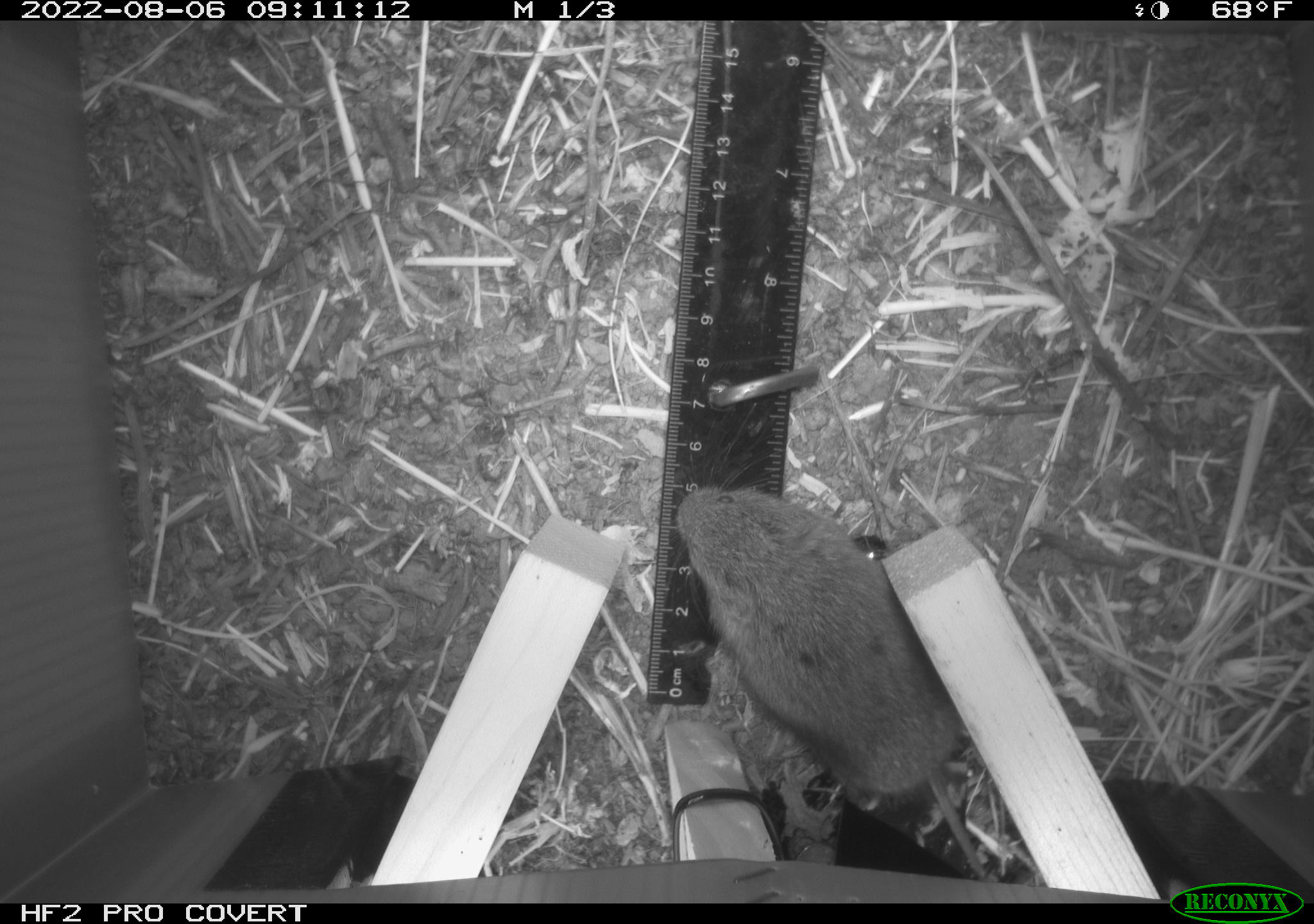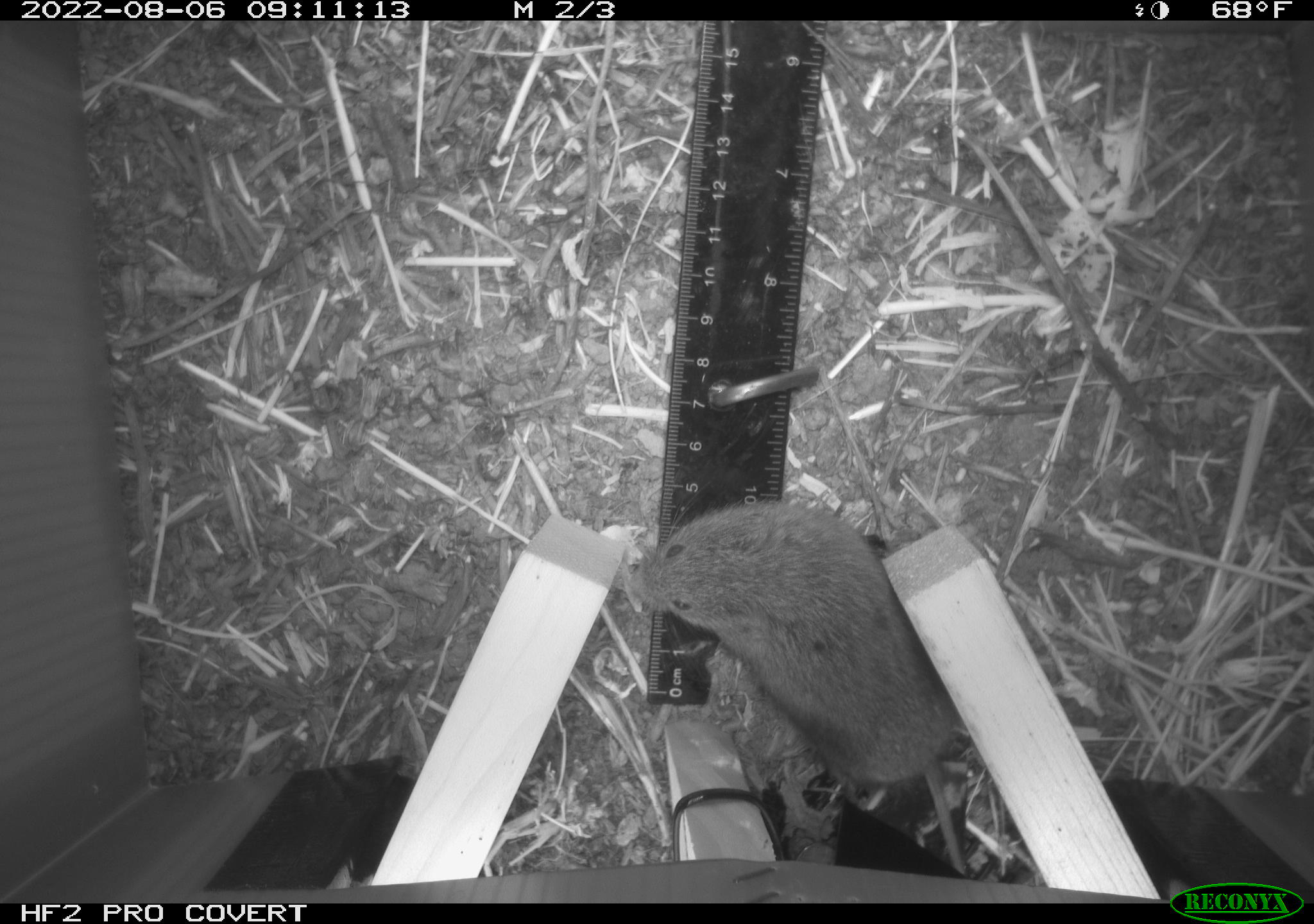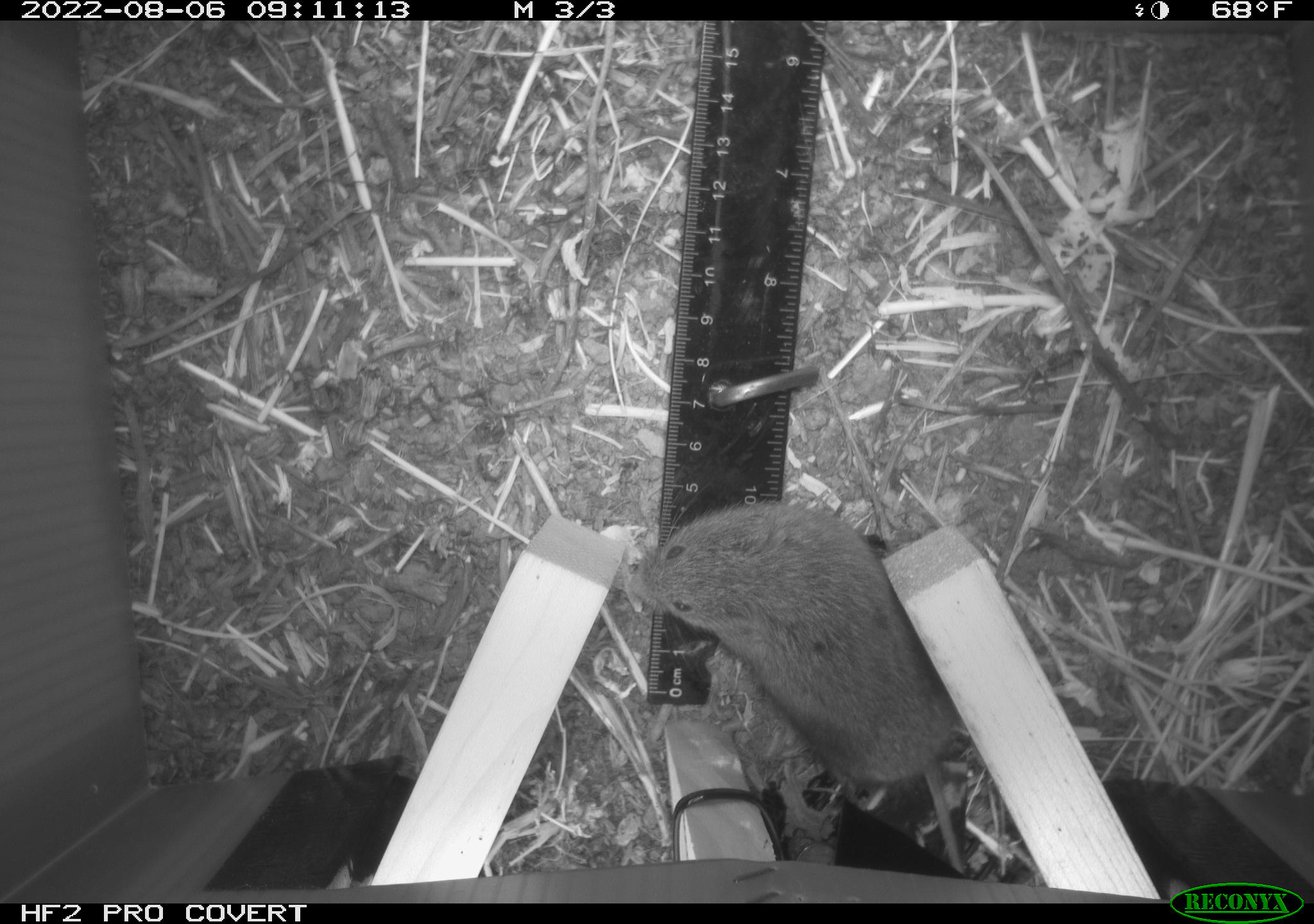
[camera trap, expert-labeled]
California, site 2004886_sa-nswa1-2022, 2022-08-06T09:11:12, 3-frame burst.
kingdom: Animalia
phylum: Chordata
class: Mammalia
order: Rodentia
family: Cricetidae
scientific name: Cricetidae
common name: hamsters, voles, lemmings, and allies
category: cricetidae family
Cricetidae family (hamsters, voles, lemmings, and allies) (Cricetidae).